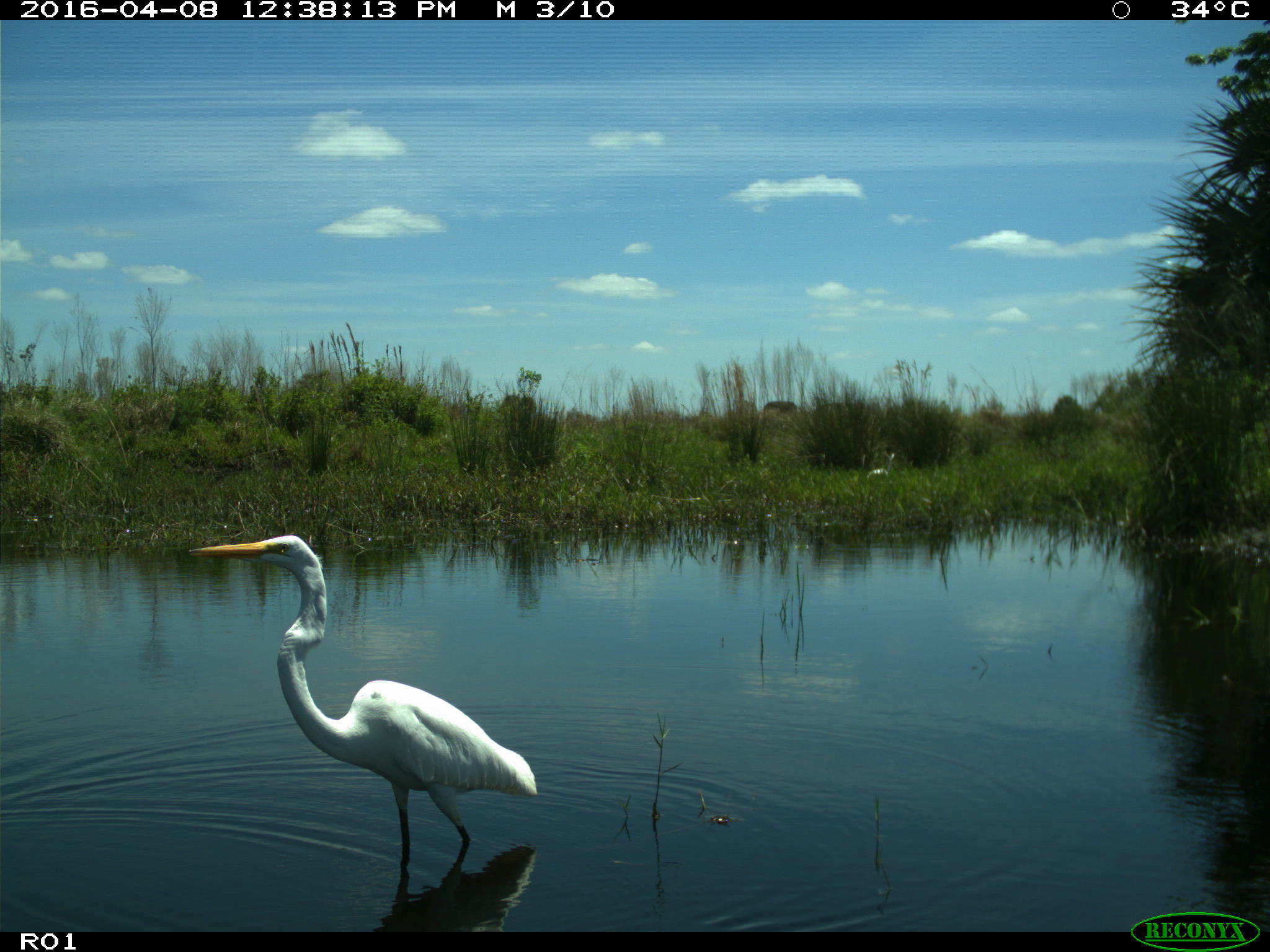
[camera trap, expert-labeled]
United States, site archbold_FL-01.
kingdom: Animalia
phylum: Chordata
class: Aves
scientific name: Aves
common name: birds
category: unidentified bird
Unidentified bird (birds) (Aves).